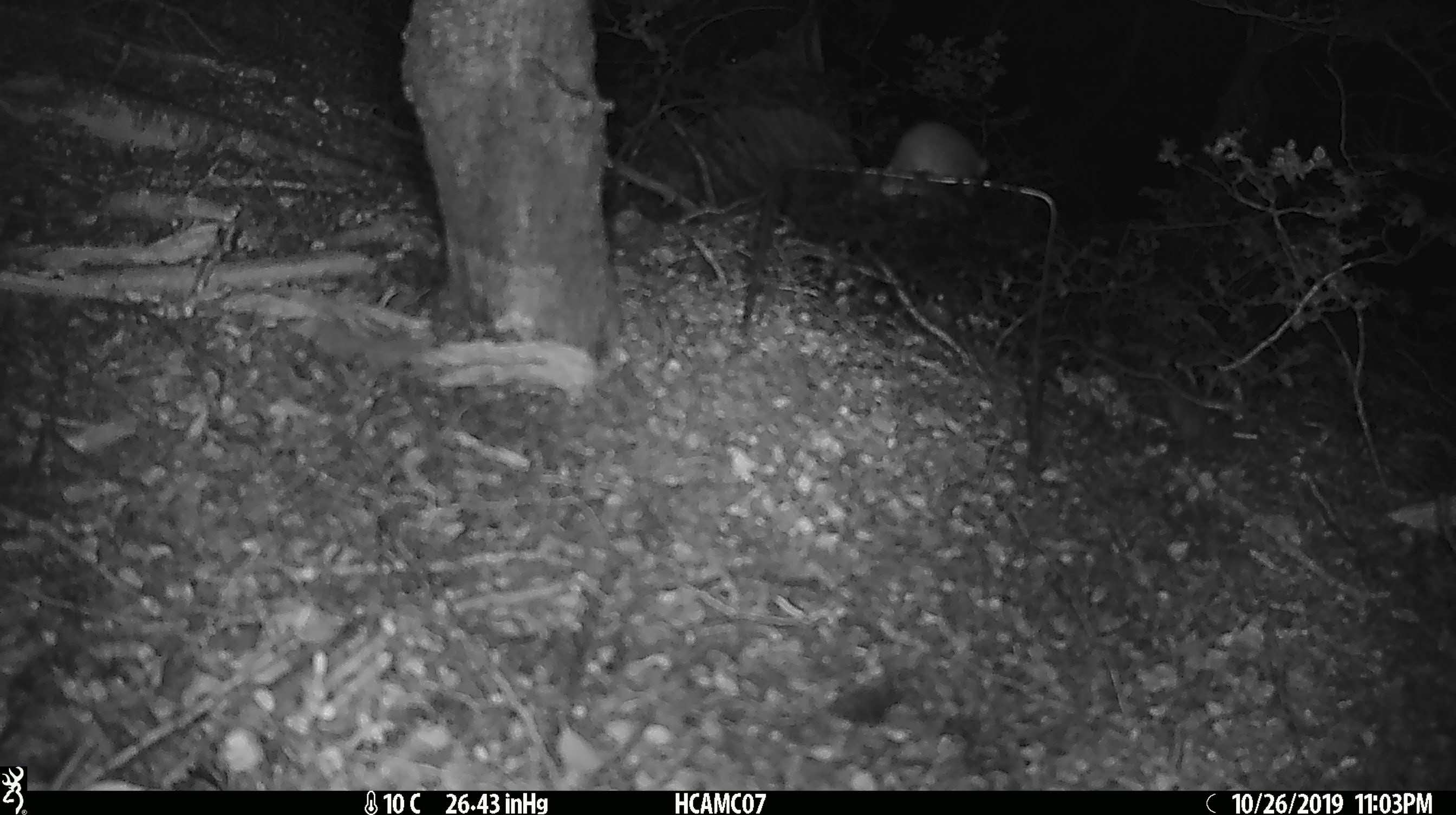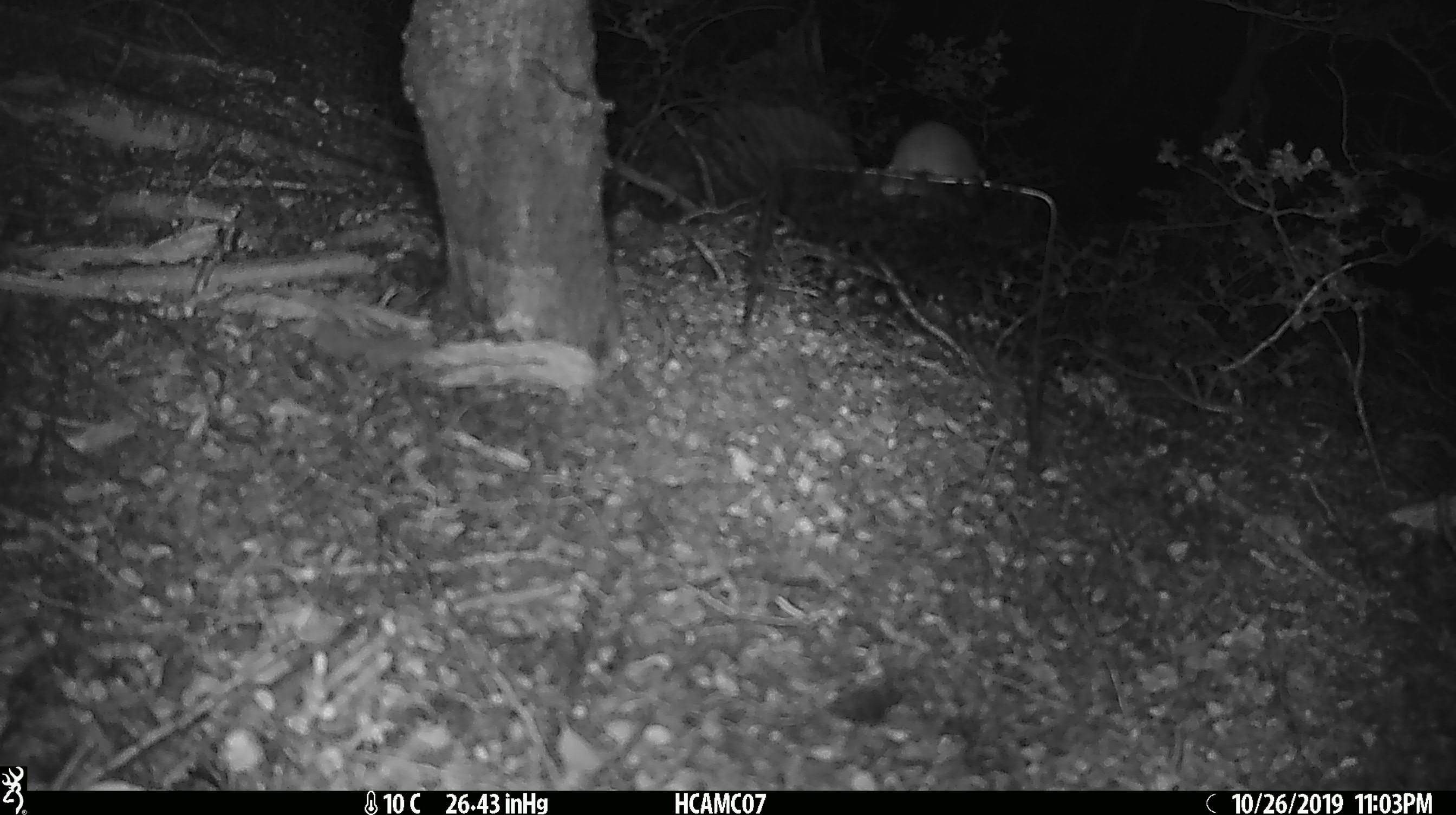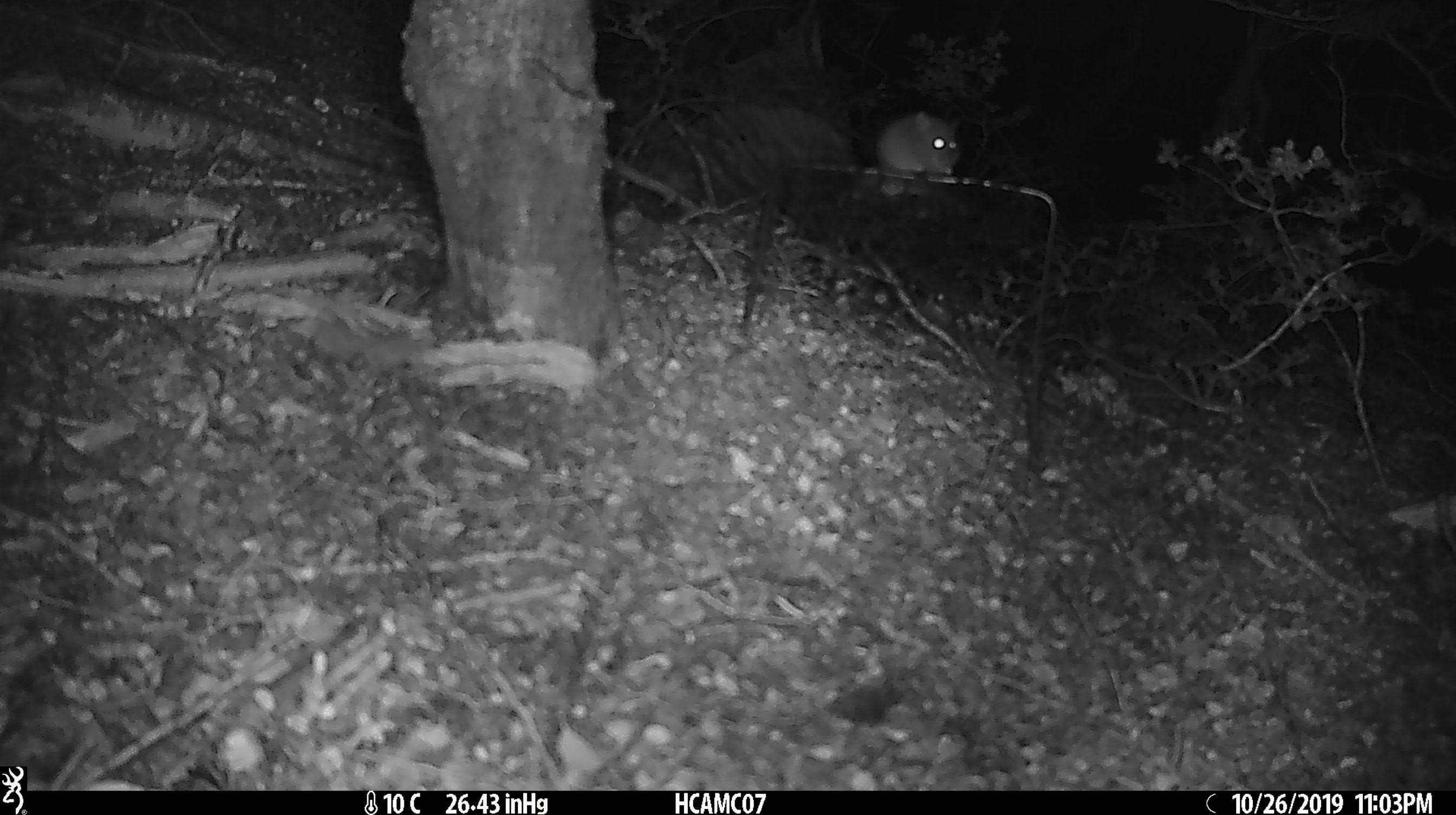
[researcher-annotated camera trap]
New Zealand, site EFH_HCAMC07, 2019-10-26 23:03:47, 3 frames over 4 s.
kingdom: Animalia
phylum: Chordata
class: Mammalia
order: Rodentia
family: Muridae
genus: Mus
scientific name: Mus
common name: mouse